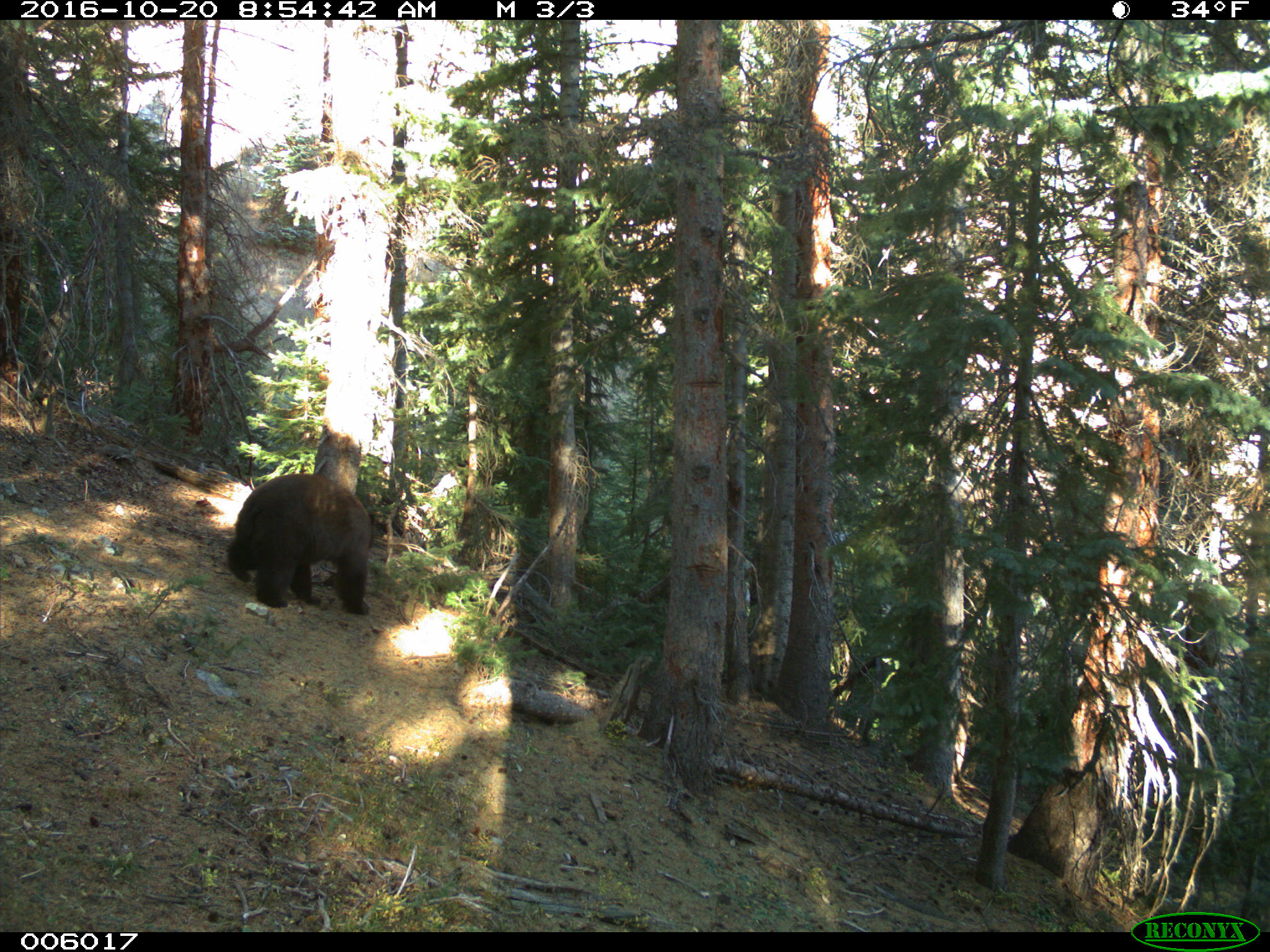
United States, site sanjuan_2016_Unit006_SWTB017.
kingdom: Animalia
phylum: Chordata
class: Mammalia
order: Carnivora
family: Ursidae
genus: Ursus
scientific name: Ursus americanus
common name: american black bear